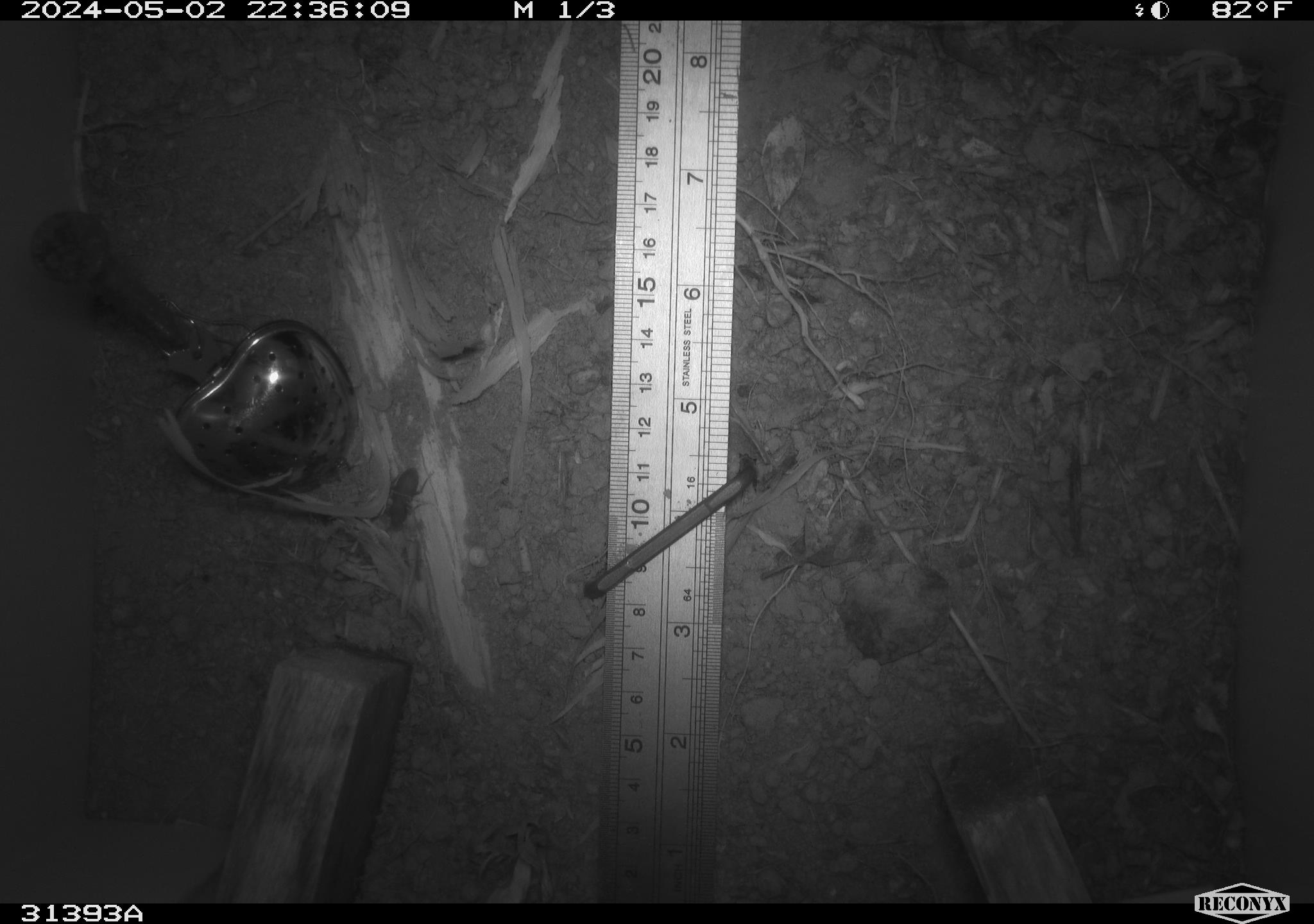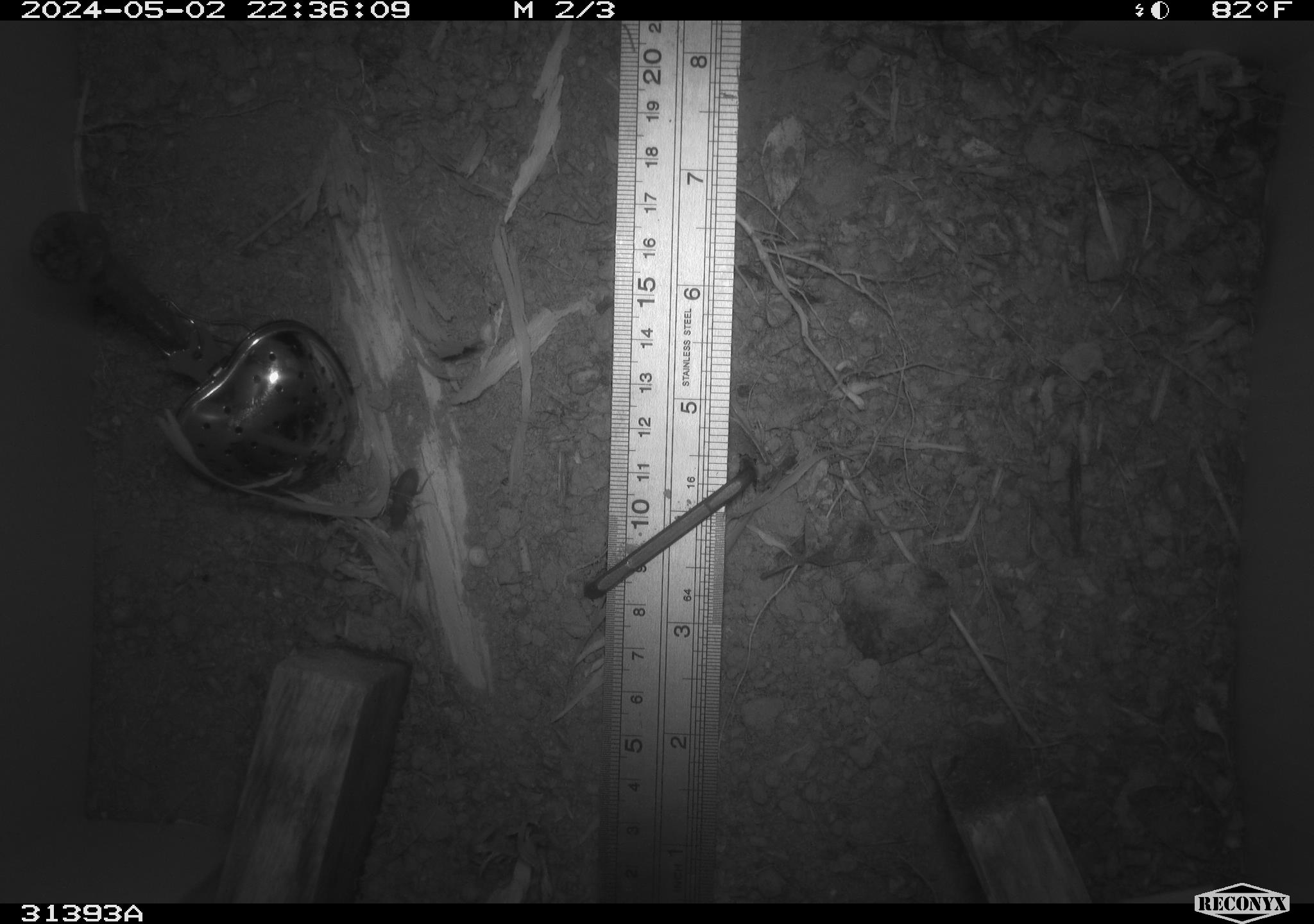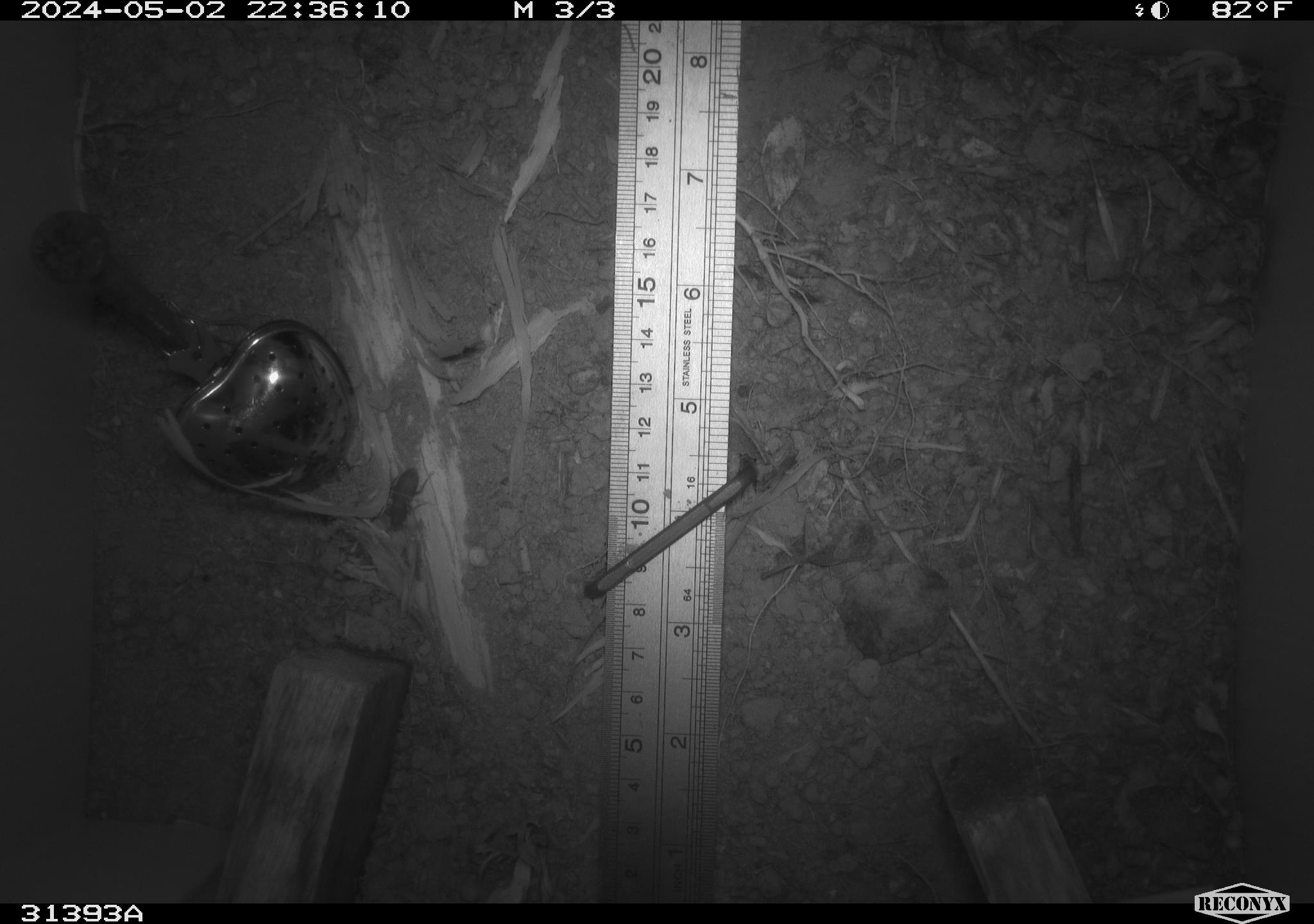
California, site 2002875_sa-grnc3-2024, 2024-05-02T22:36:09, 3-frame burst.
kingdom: Animalia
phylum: Arthropoda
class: Insecta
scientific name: Insecta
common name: insect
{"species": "insect (Insecta)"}